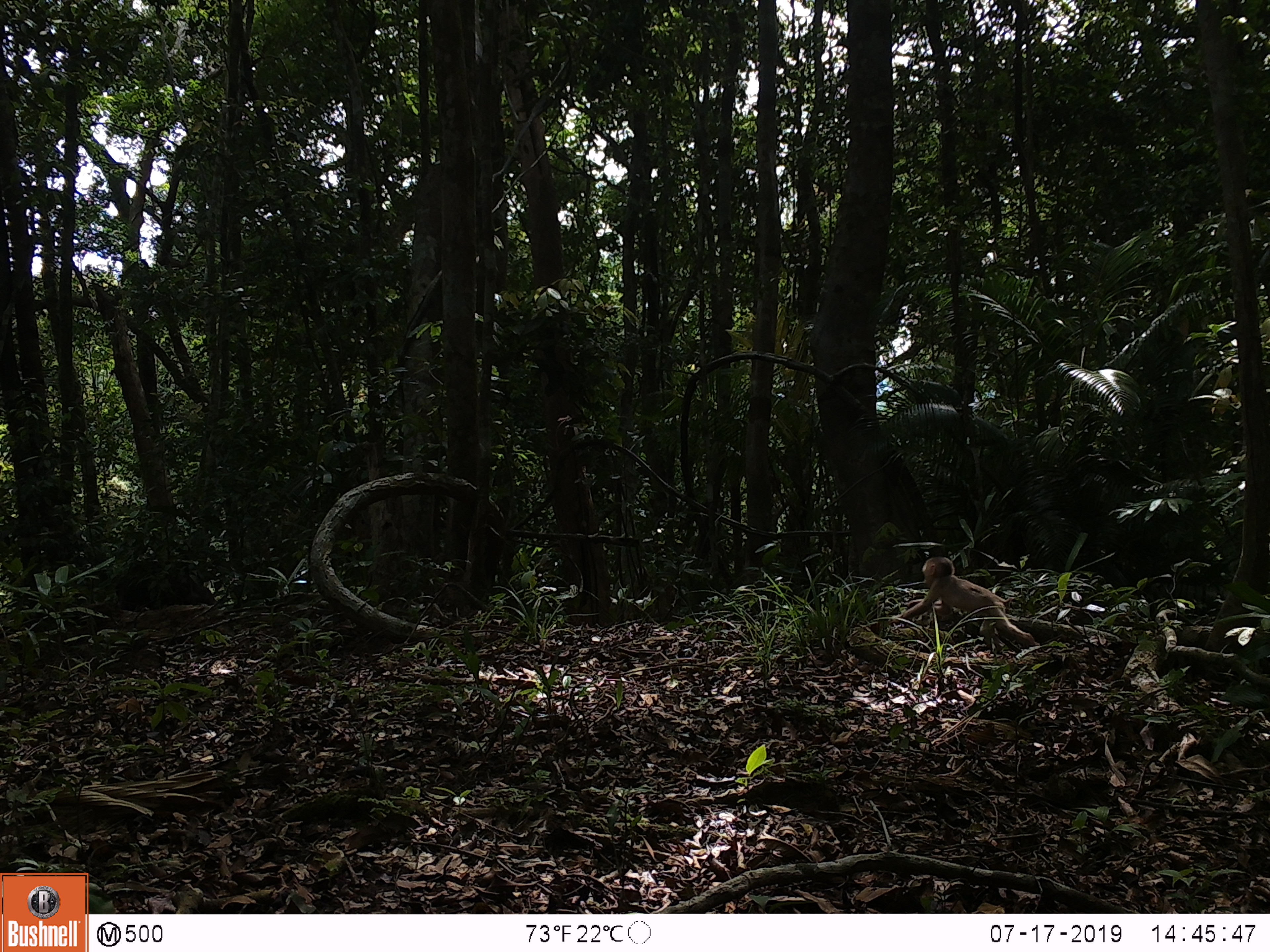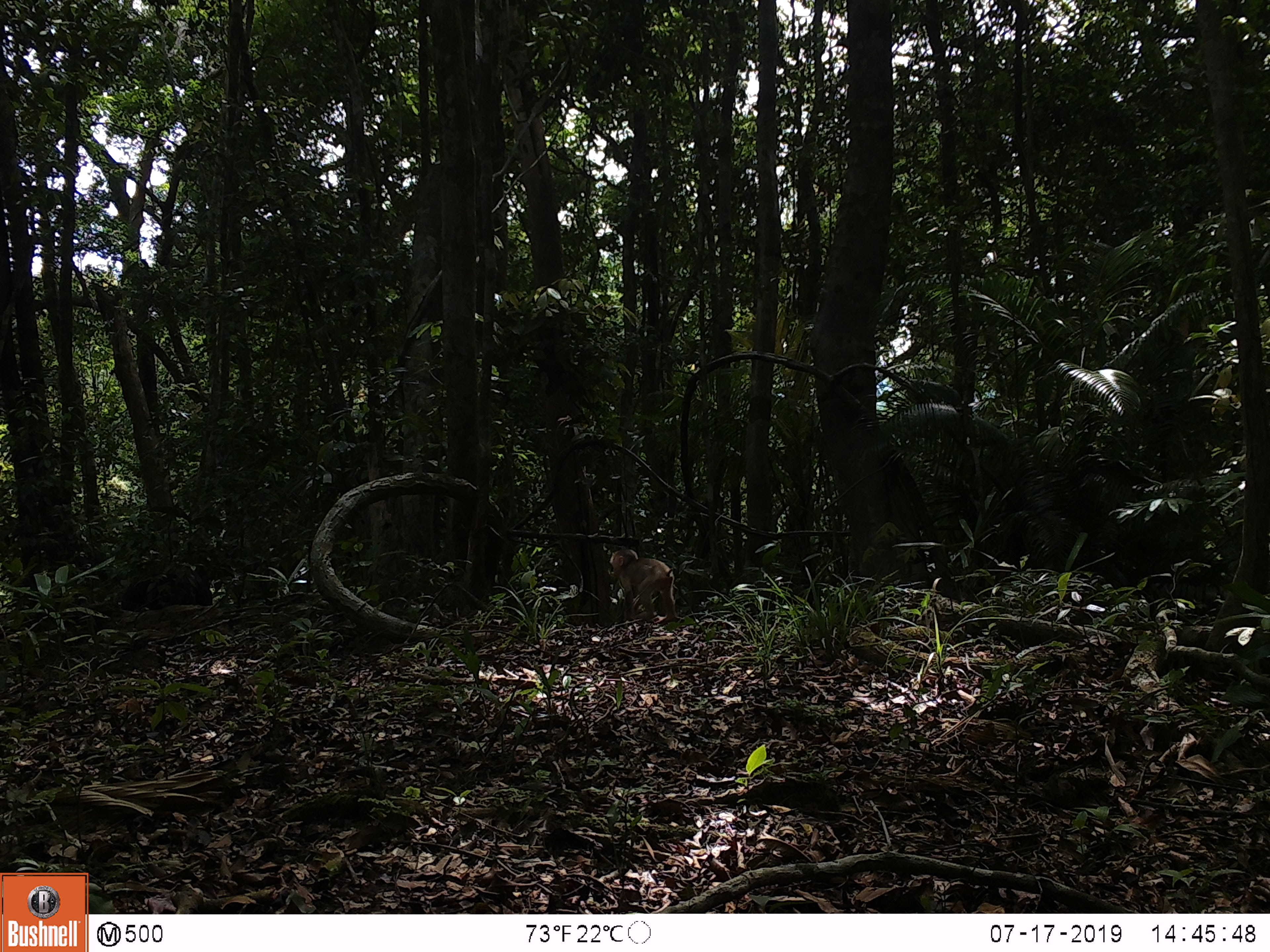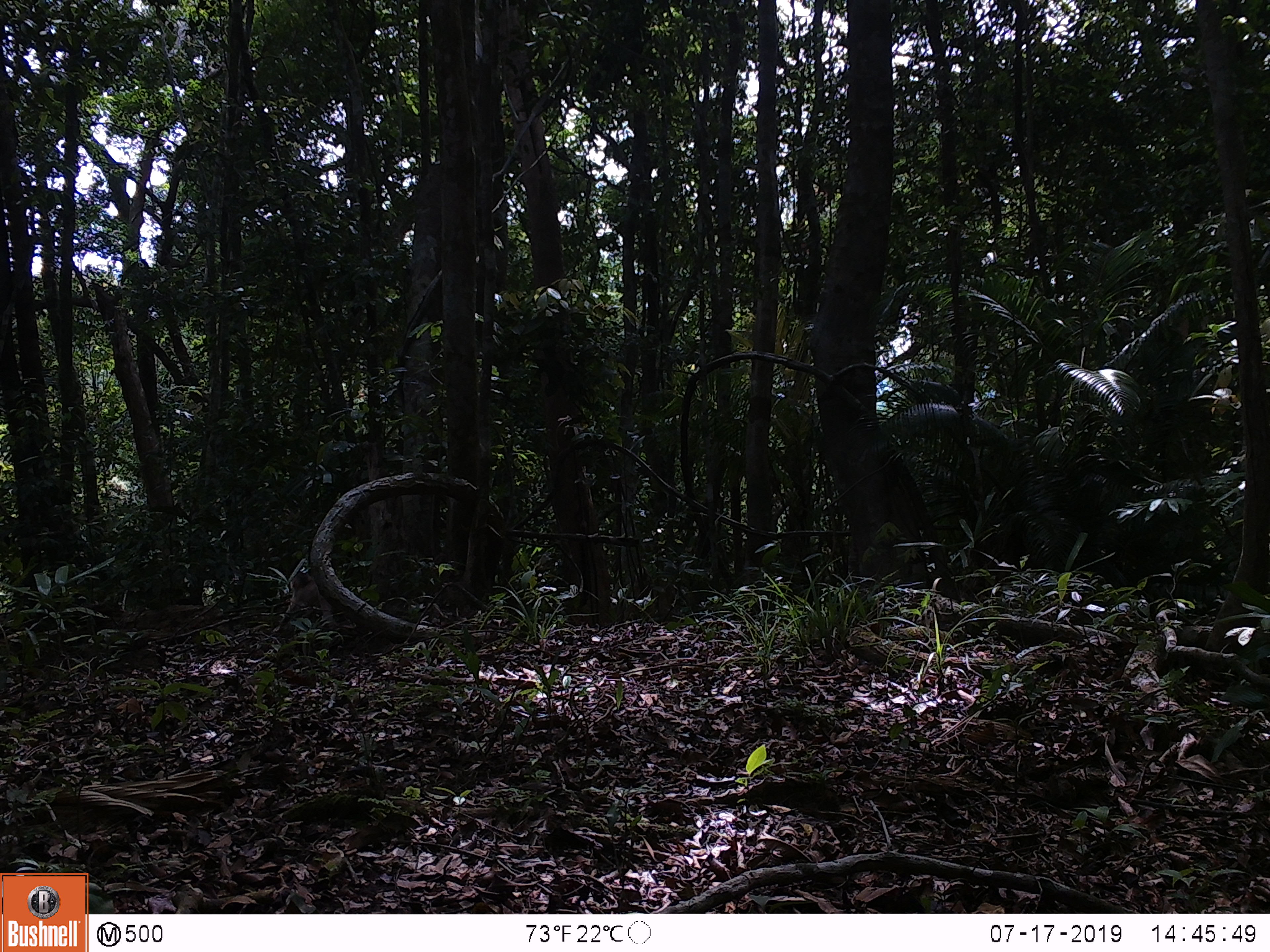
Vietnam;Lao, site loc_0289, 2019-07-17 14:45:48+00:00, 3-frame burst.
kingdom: Animalia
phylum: Chordata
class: Mammalia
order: Primates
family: Cercopithecidae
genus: Macaca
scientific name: Macaca arctoides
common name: stump-tailed macaque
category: stump tailed macaque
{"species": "stump tailed macaque (stump-tailed macaque) (Macaca arctoides)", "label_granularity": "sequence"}